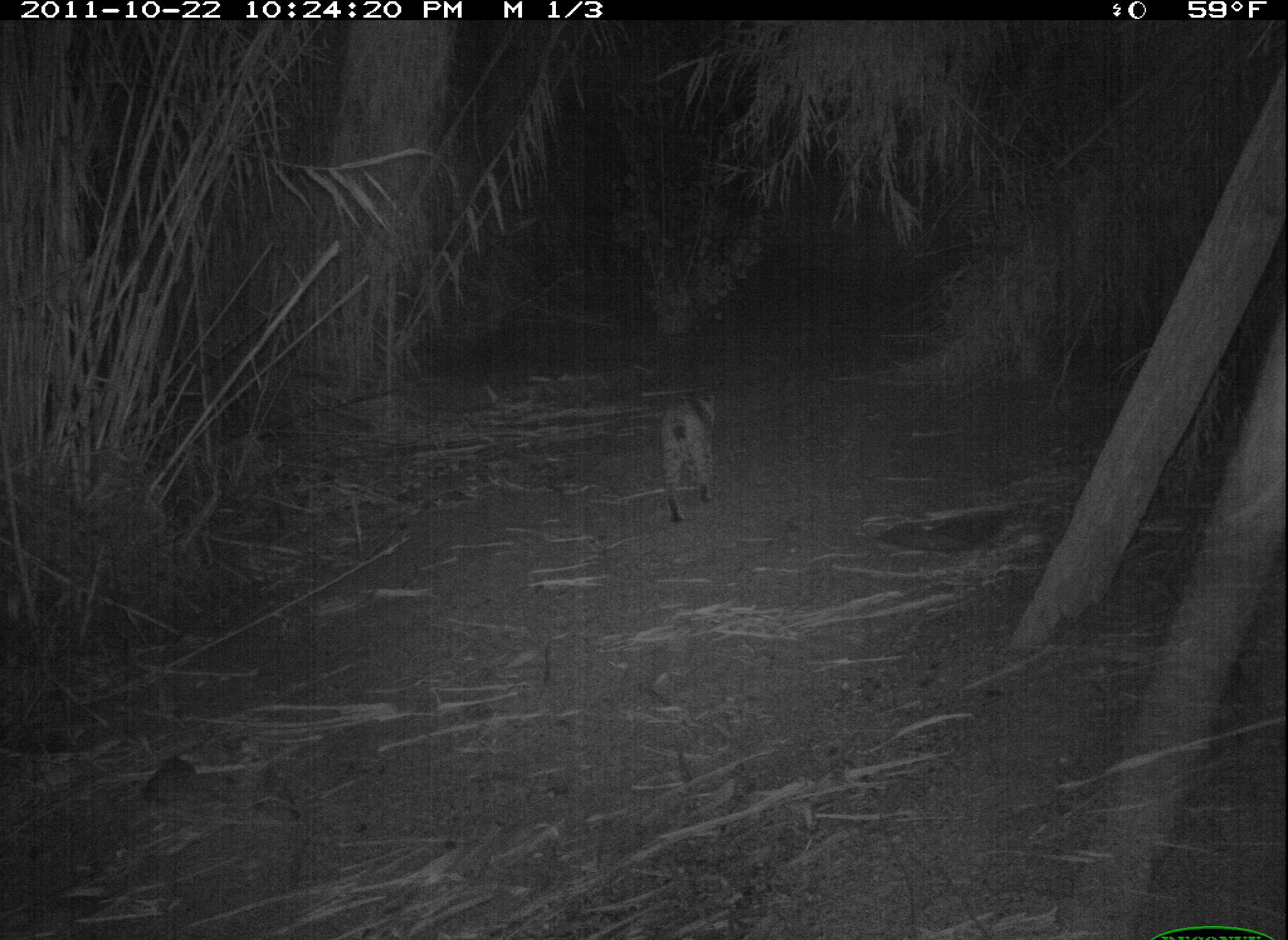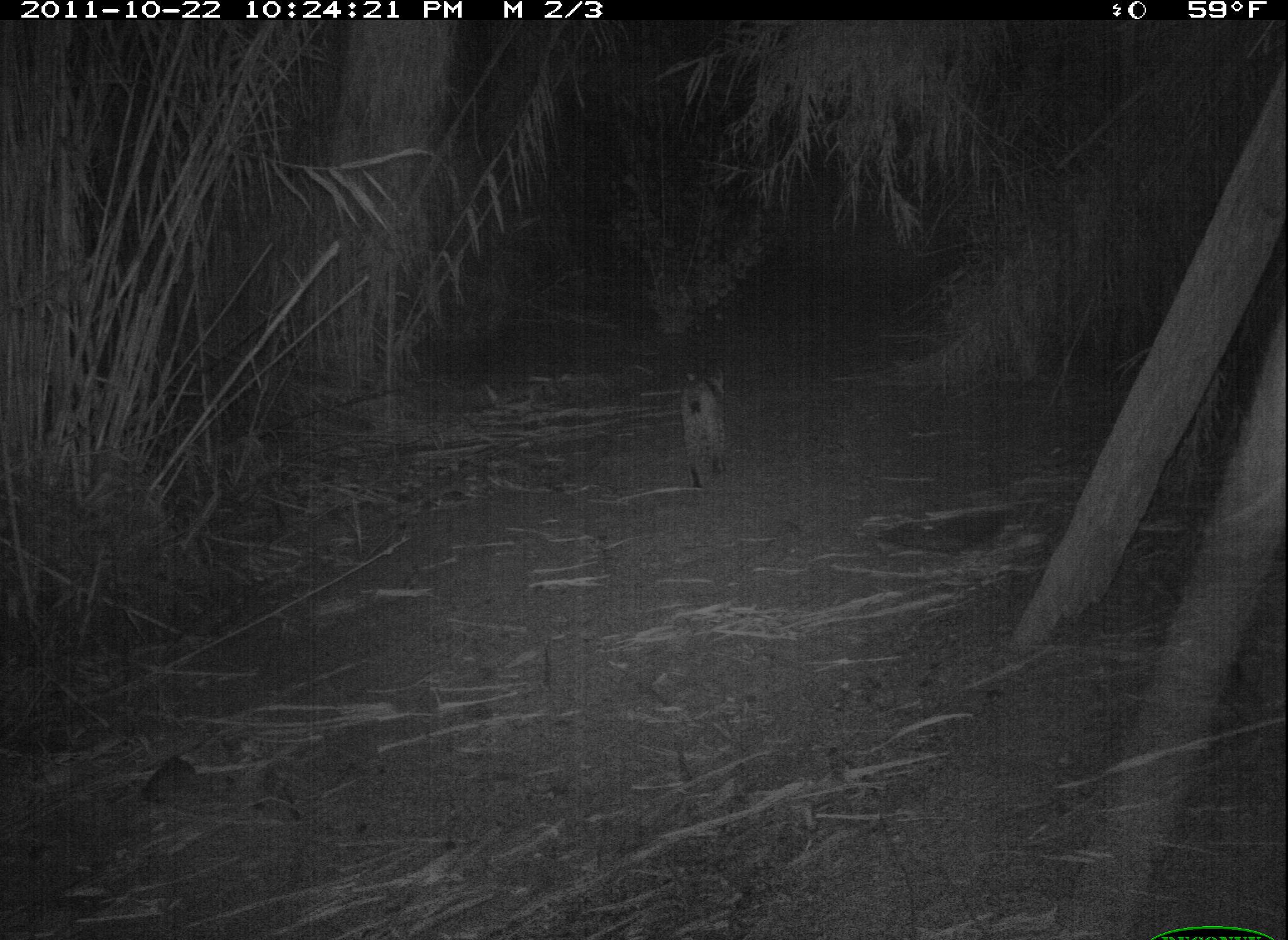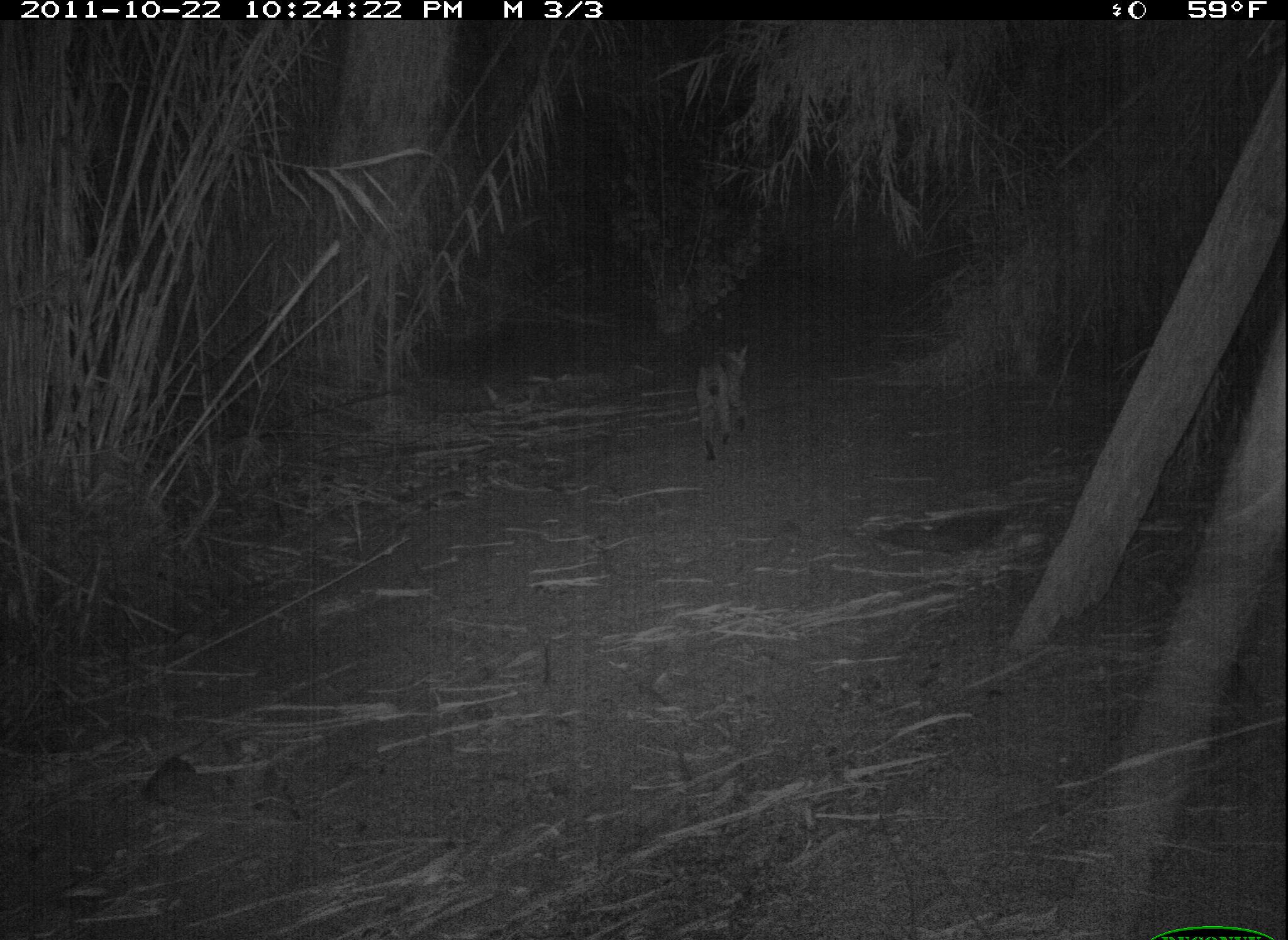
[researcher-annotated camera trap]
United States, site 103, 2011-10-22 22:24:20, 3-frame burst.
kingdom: Animalia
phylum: Chordata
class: Mammalia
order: Carnivora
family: Felidae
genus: Lynx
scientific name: Lynx rufus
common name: bobcat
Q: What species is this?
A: Bobcat (Lynx rufus).